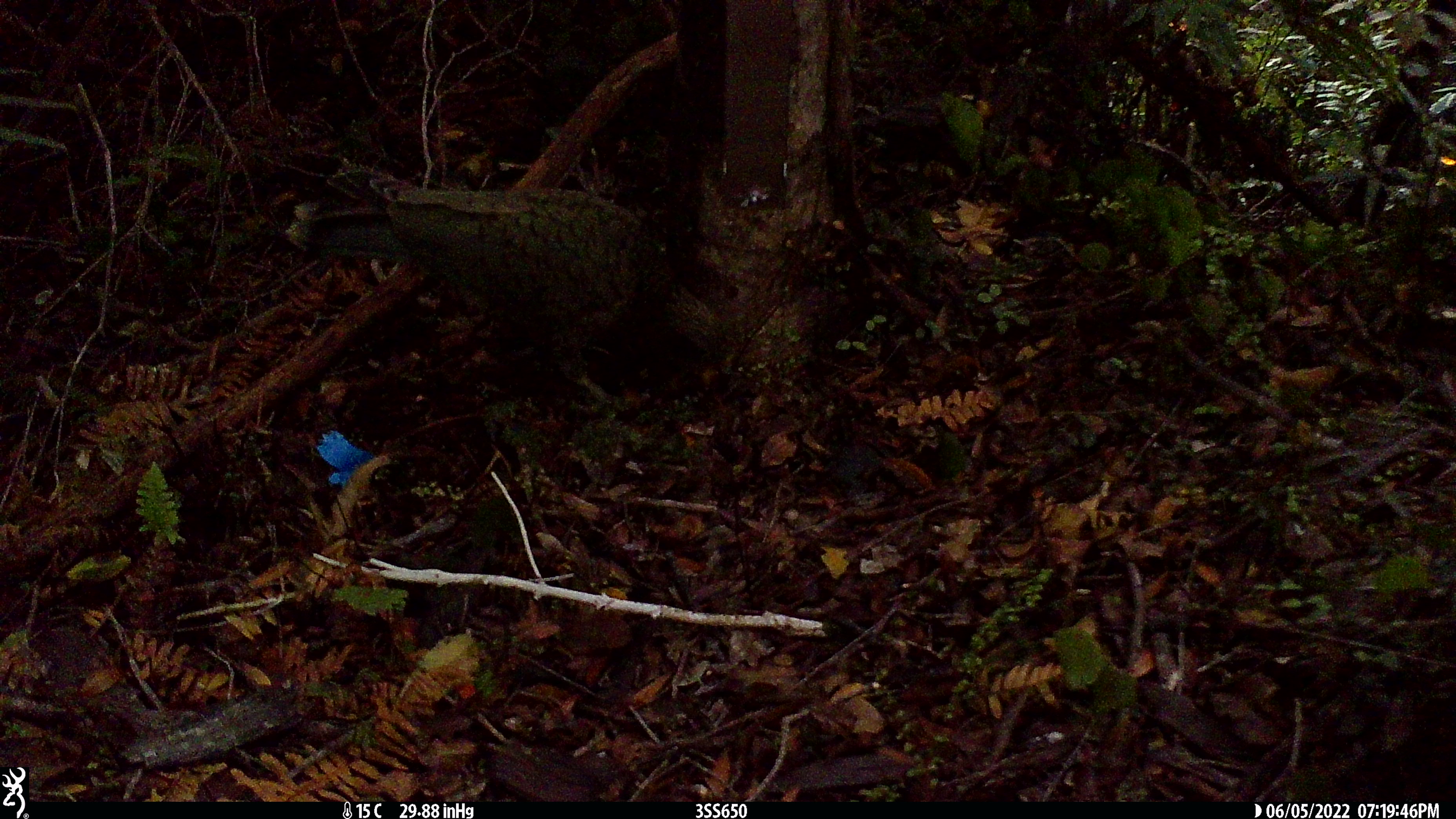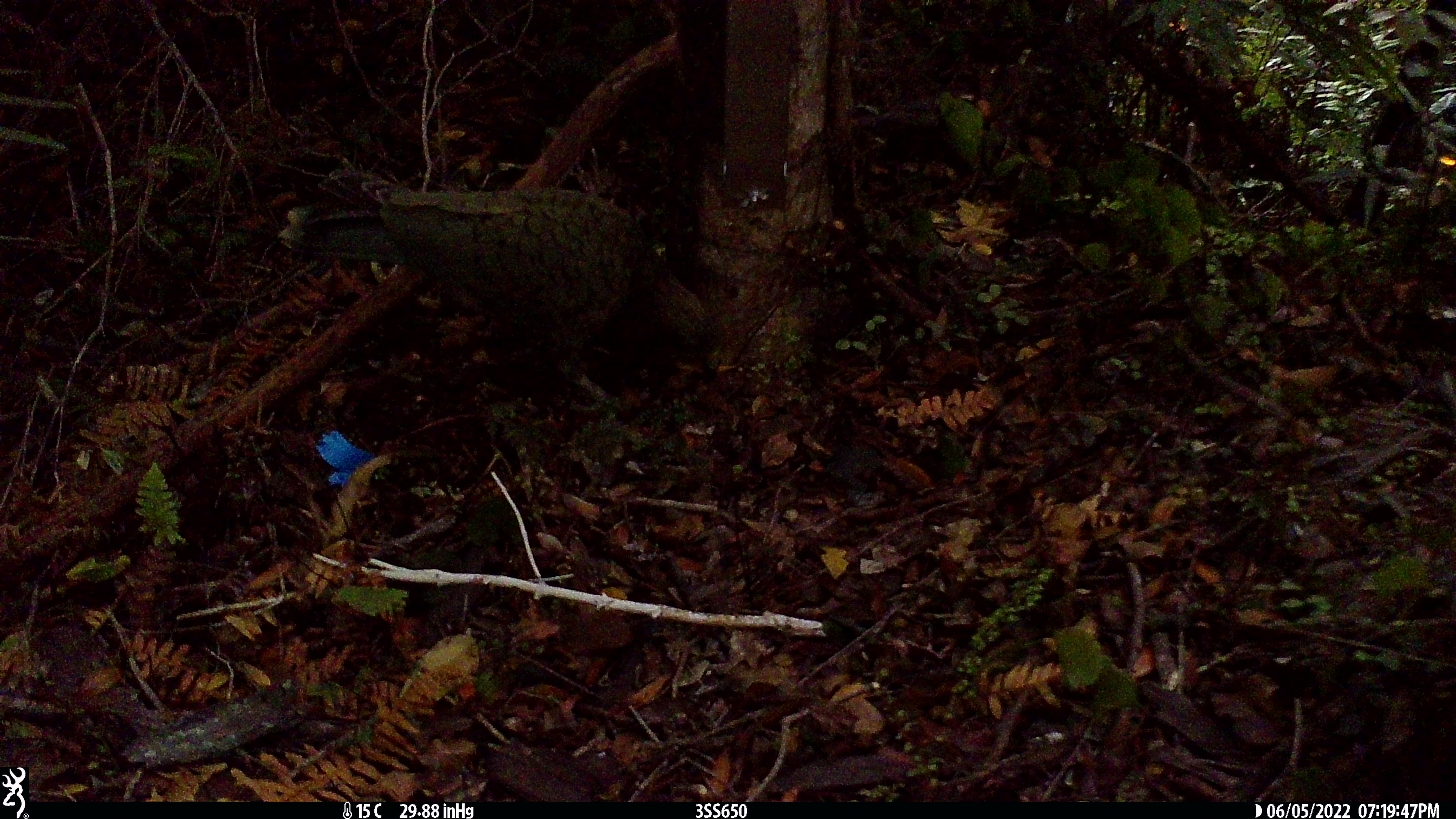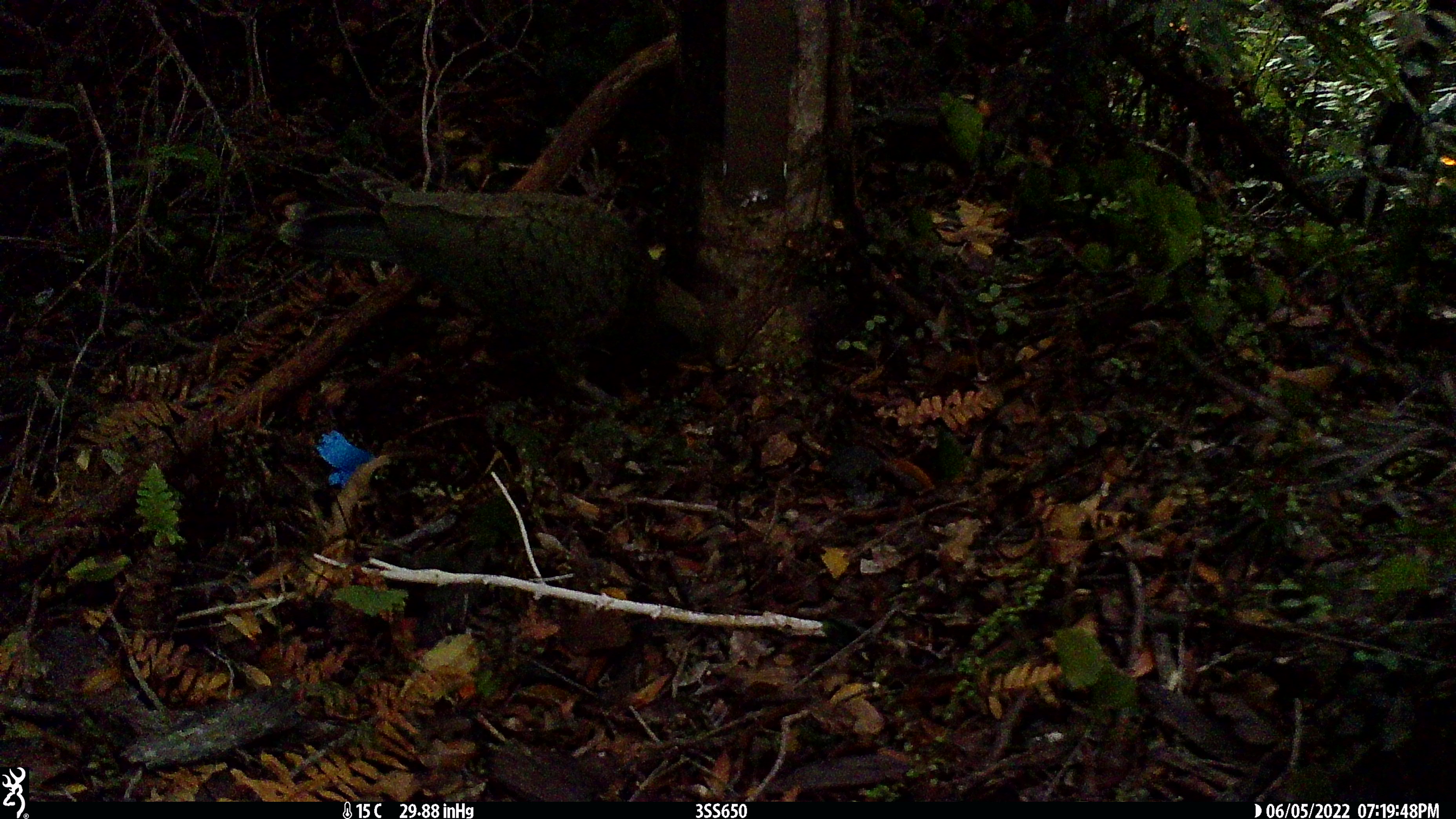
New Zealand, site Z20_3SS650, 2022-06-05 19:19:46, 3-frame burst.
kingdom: Animalia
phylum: Chordata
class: Aves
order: Psittaciformes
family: Strigopidae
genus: Nestor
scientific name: Nestor notabilis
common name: kea